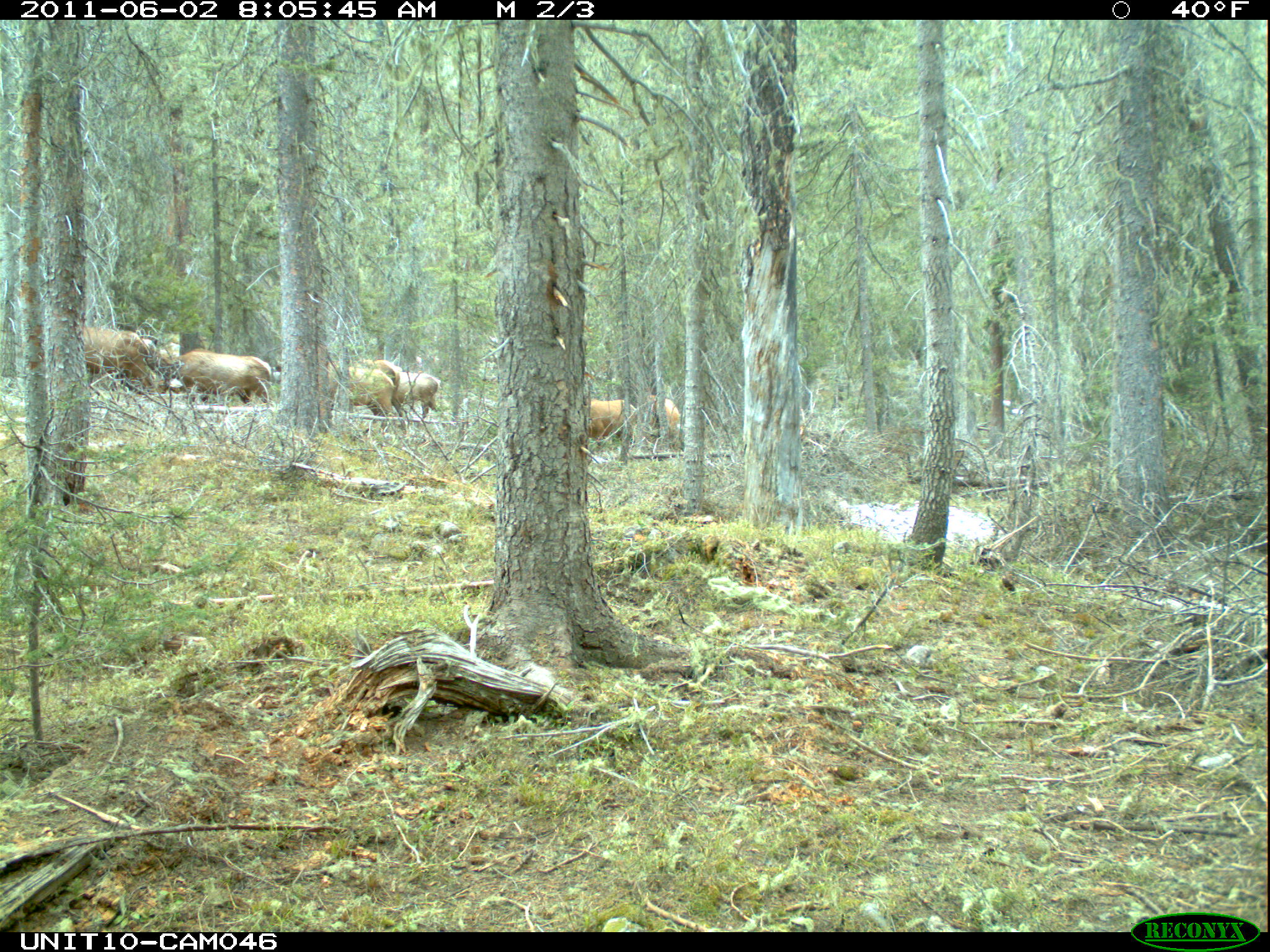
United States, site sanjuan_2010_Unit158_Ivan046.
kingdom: Animalia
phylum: Chordata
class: Mammalia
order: Artiodactyla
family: Cervidae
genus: Cervus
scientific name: Cervus elaphus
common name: red deer